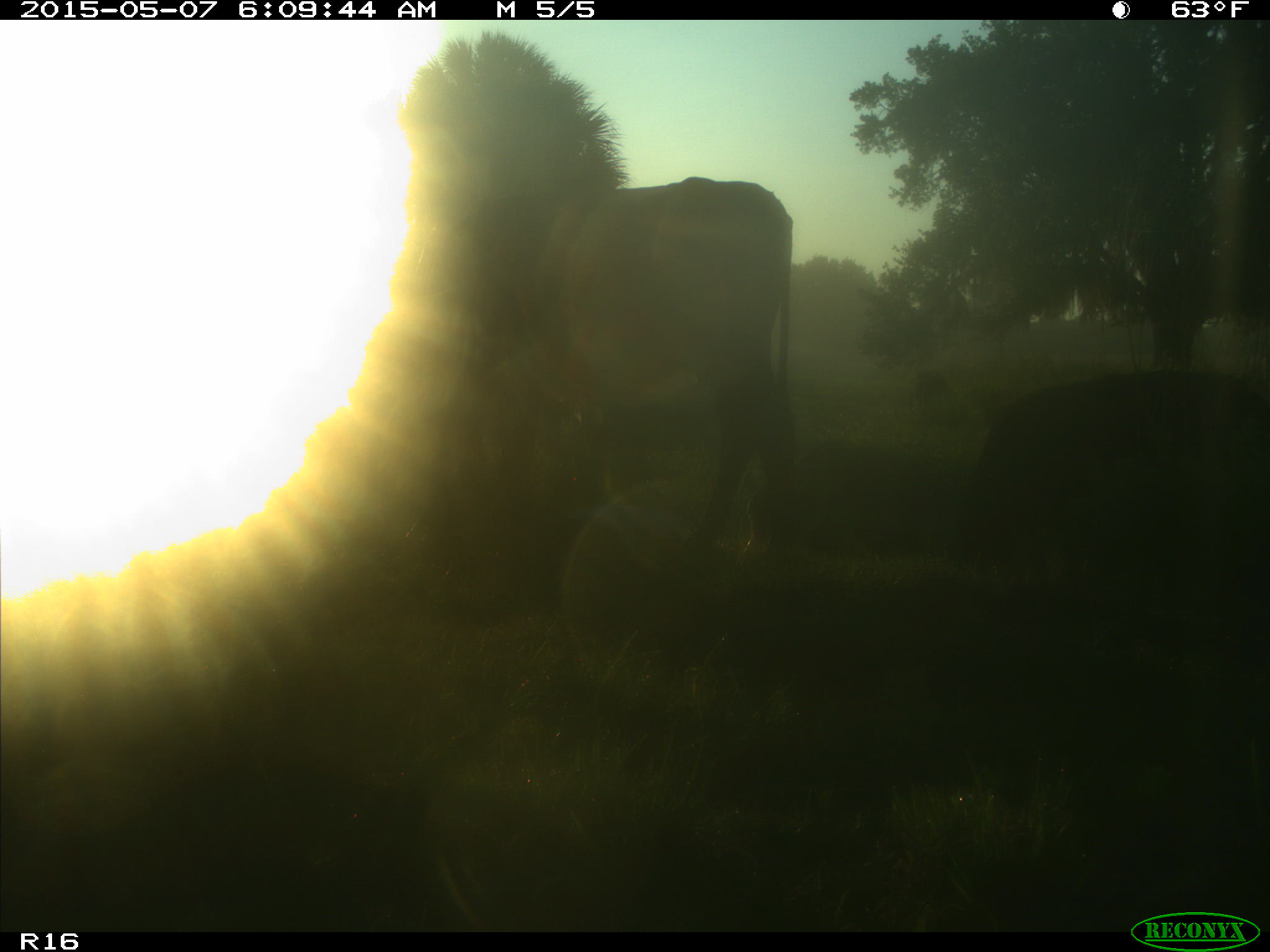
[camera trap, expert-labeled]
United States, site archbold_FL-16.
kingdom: Animalia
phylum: Chordata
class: Mammalia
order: Artiodactyla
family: Bovidae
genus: Bos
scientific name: Bos taurus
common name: domestic cow